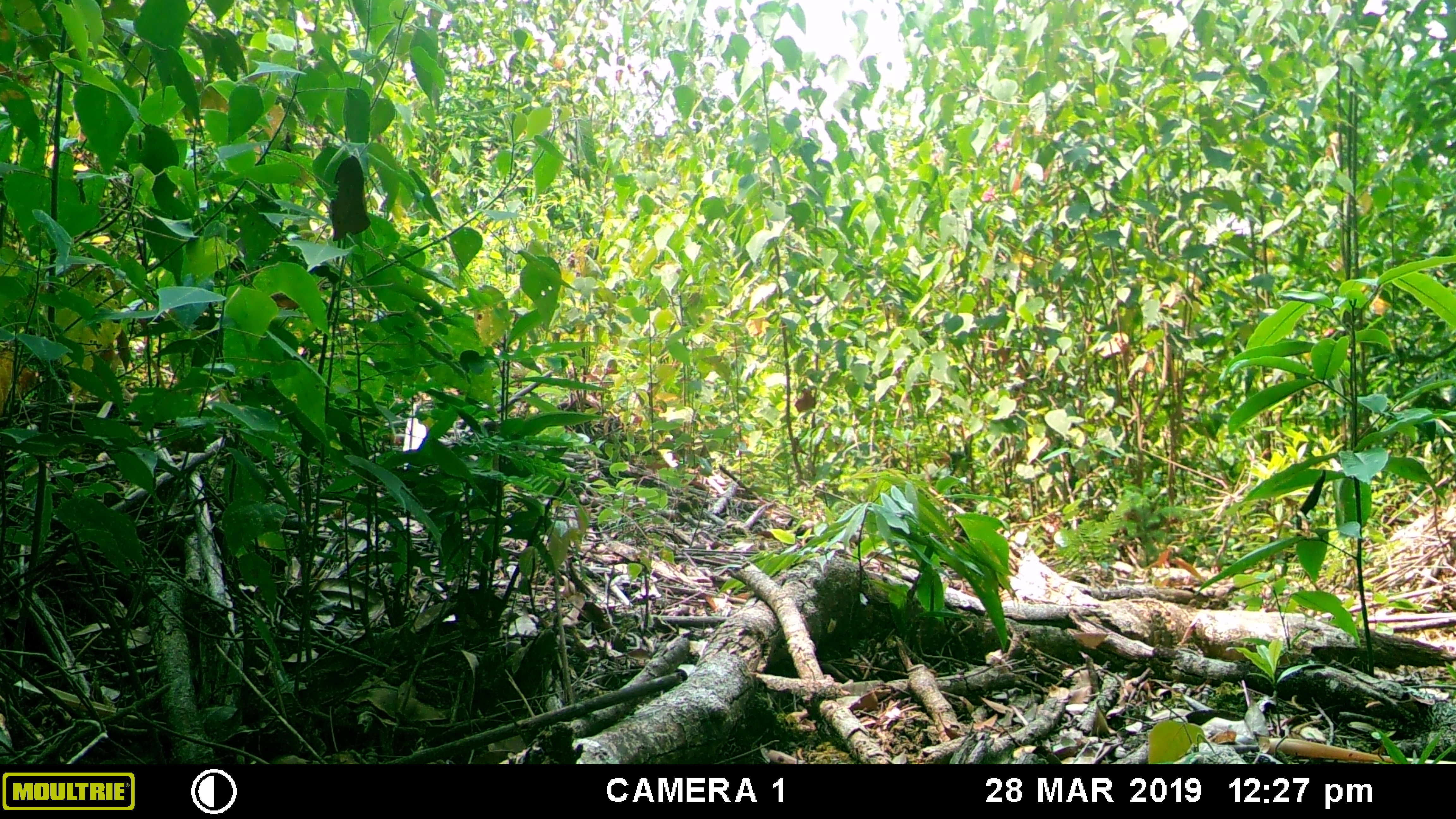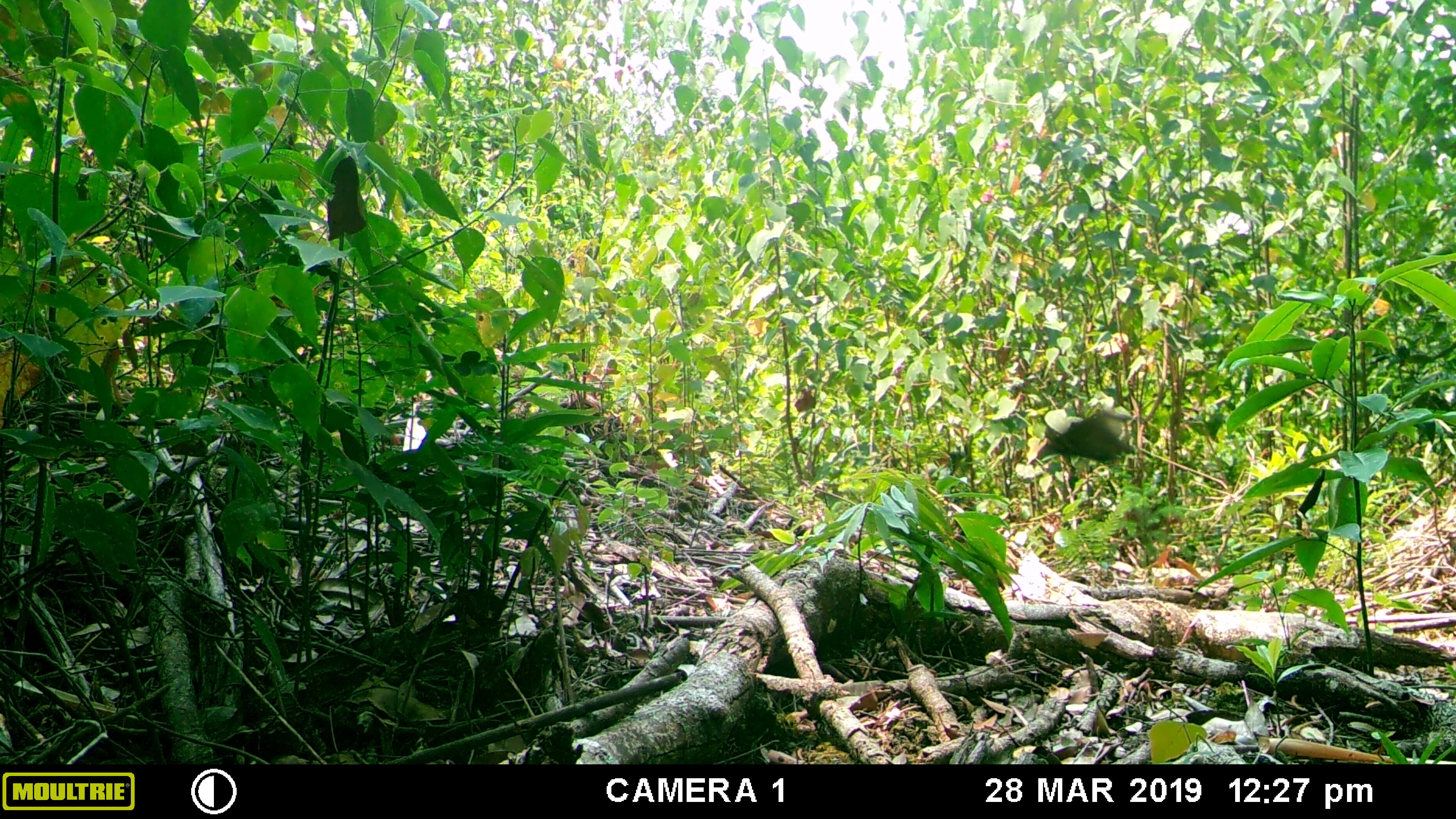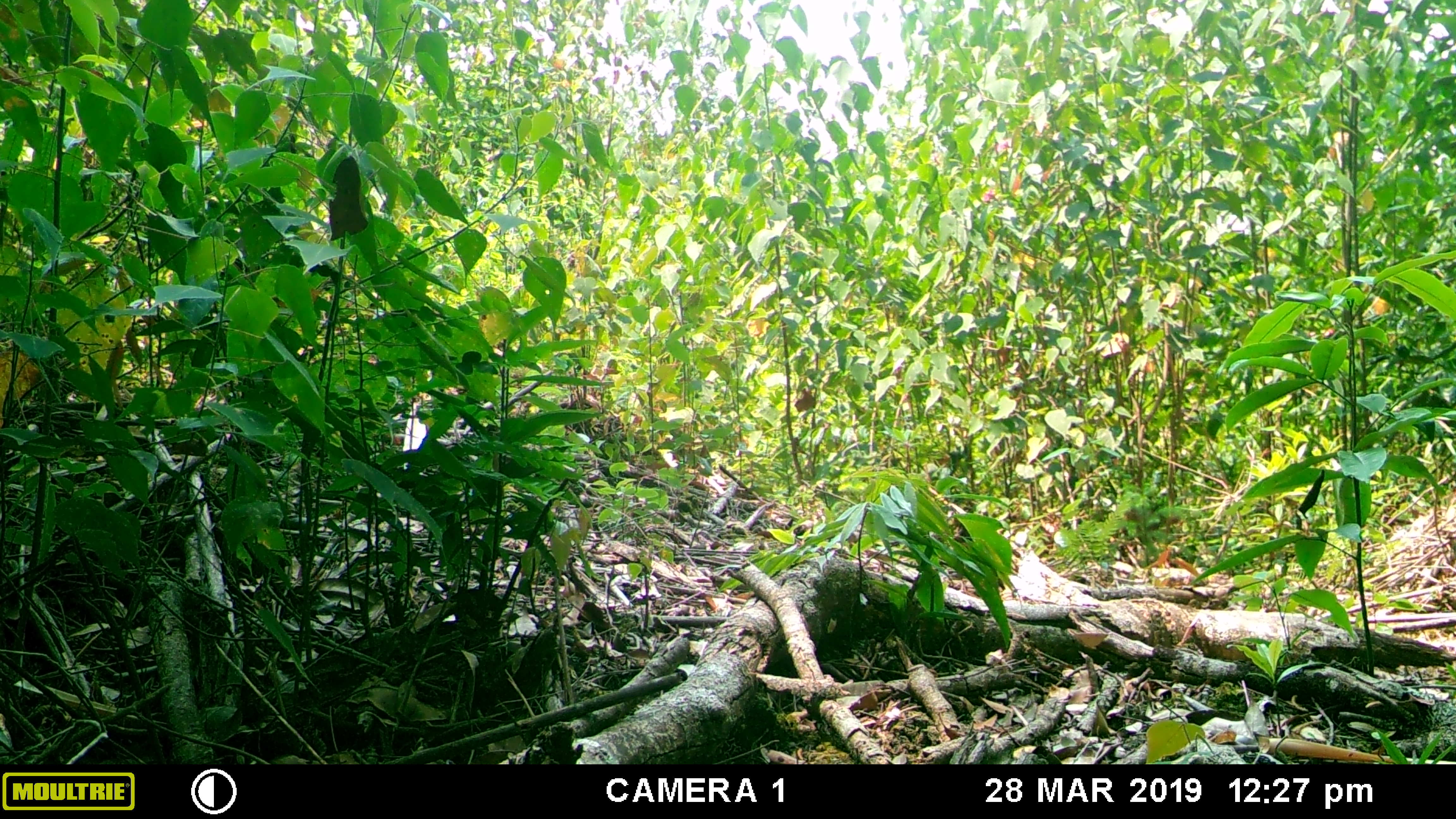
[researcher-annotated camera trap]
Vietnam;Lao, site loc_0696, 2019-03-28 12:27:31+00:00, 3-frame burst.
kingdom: Animalia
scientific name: Animalia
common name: animal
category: unidentified animal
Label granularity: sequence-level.